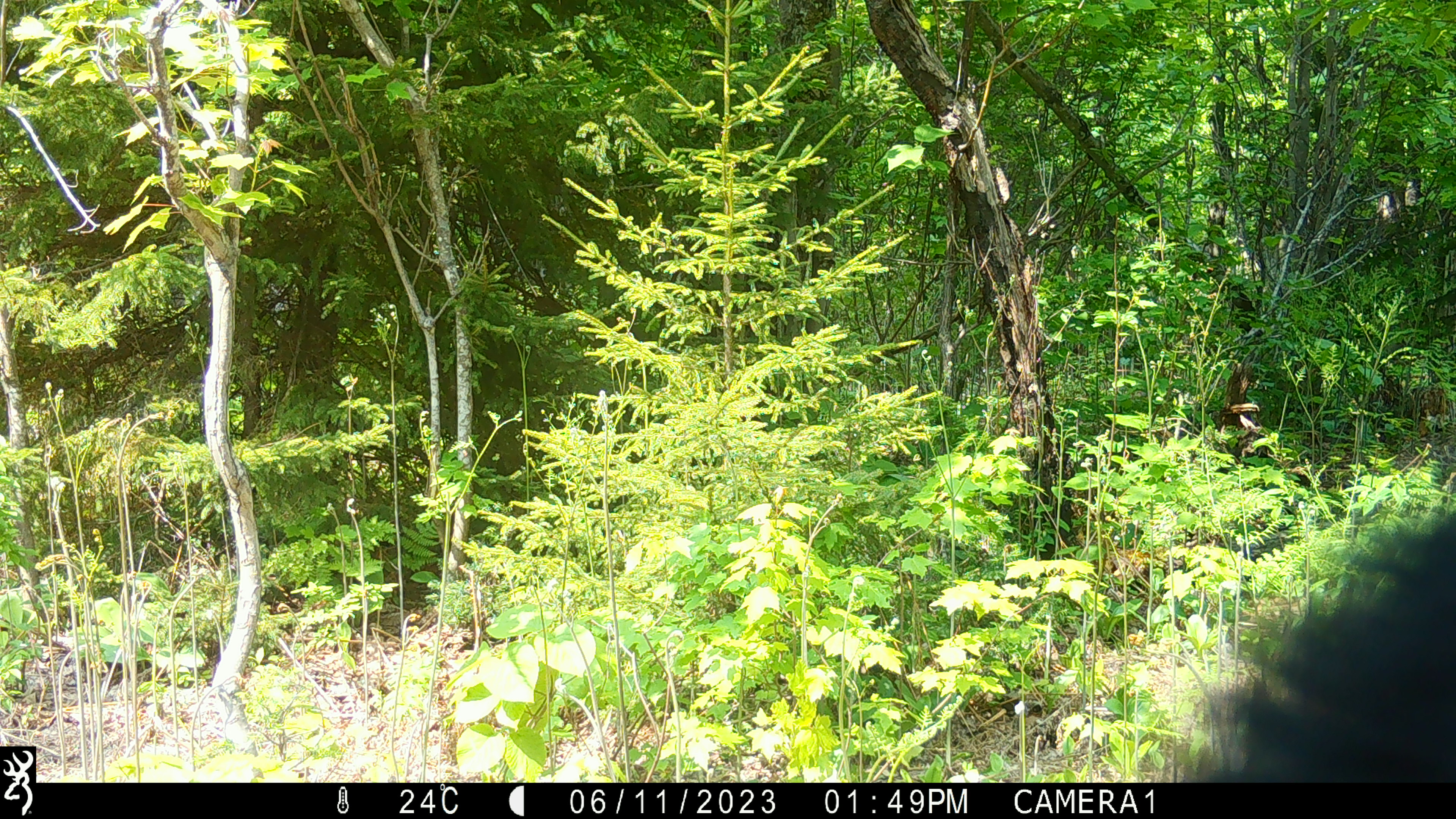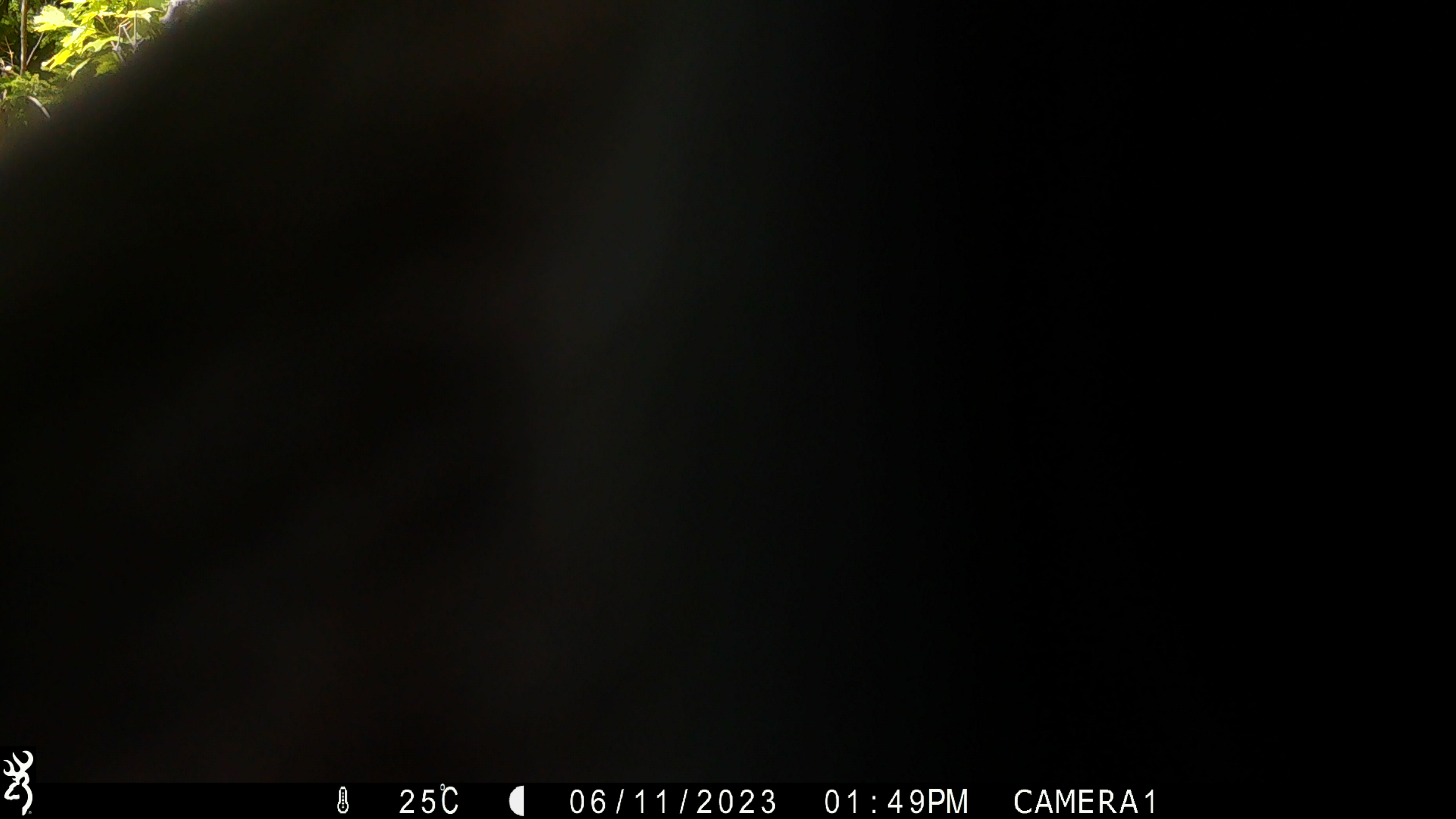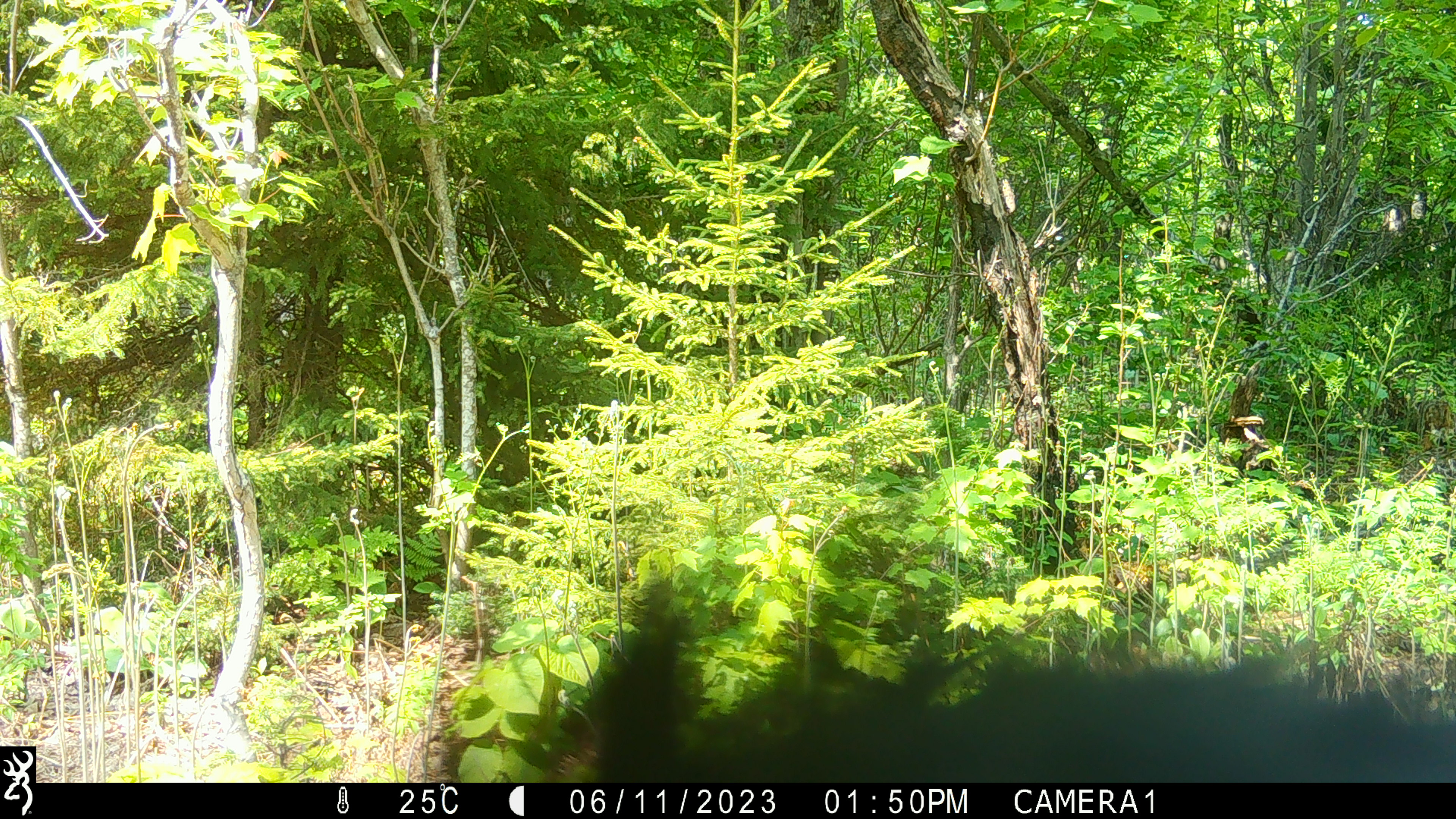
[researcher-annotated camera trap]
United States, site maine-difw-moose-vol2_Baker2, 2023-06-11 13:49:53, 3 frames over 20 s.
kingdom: Animalia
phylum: Chordata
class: Mammalia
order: Carnivora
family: Ursidae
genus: Ursus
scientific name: Ursus americanus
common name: black bear